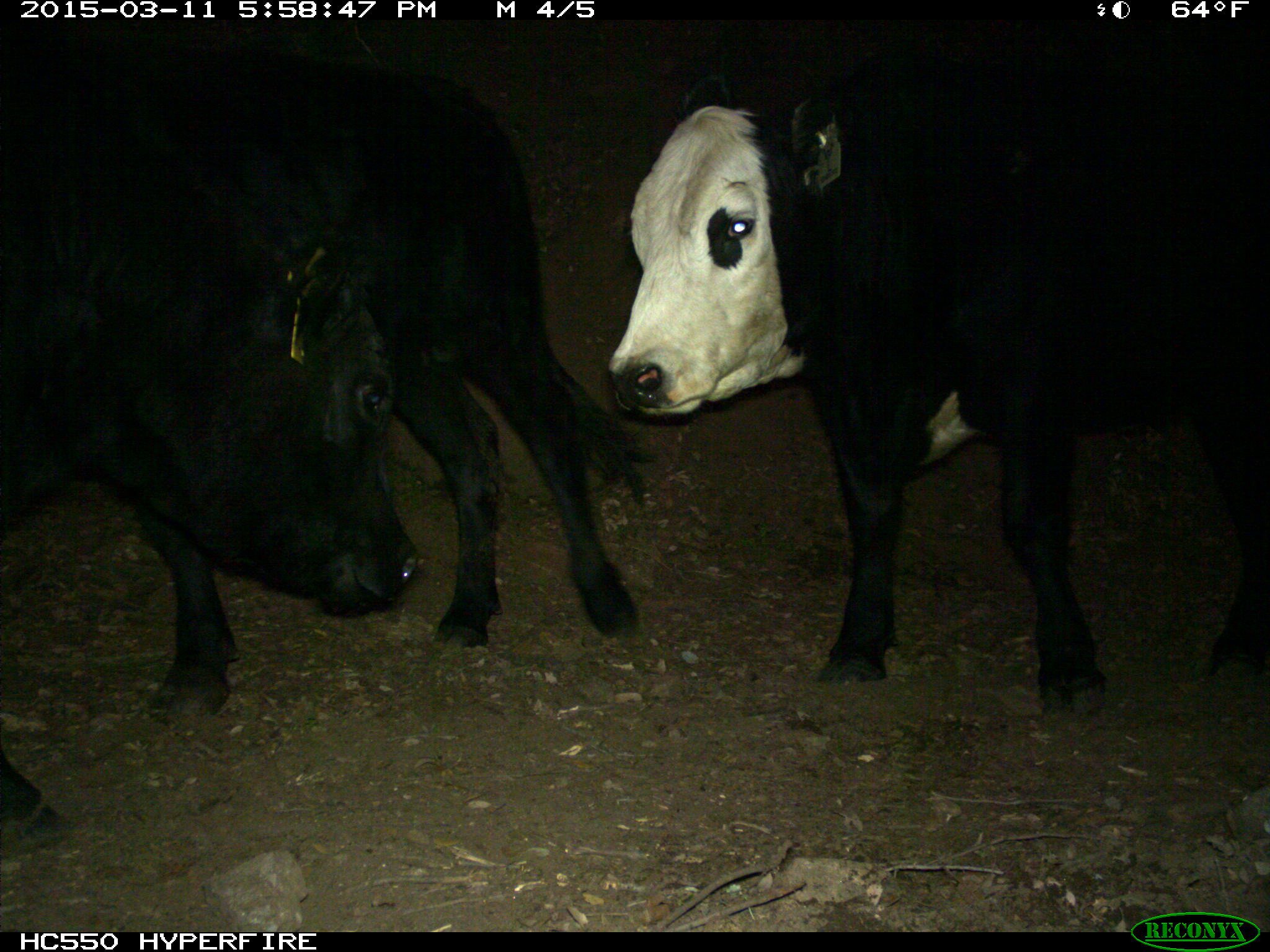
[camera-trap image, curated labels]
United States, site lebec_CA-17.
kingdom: Animalia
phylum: Chordata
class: Mammalia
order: Artiodactyla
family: Bovidae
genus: Bos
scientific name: Bos taurus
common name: domestic cow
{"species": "Bos taurus (domestic cow)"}